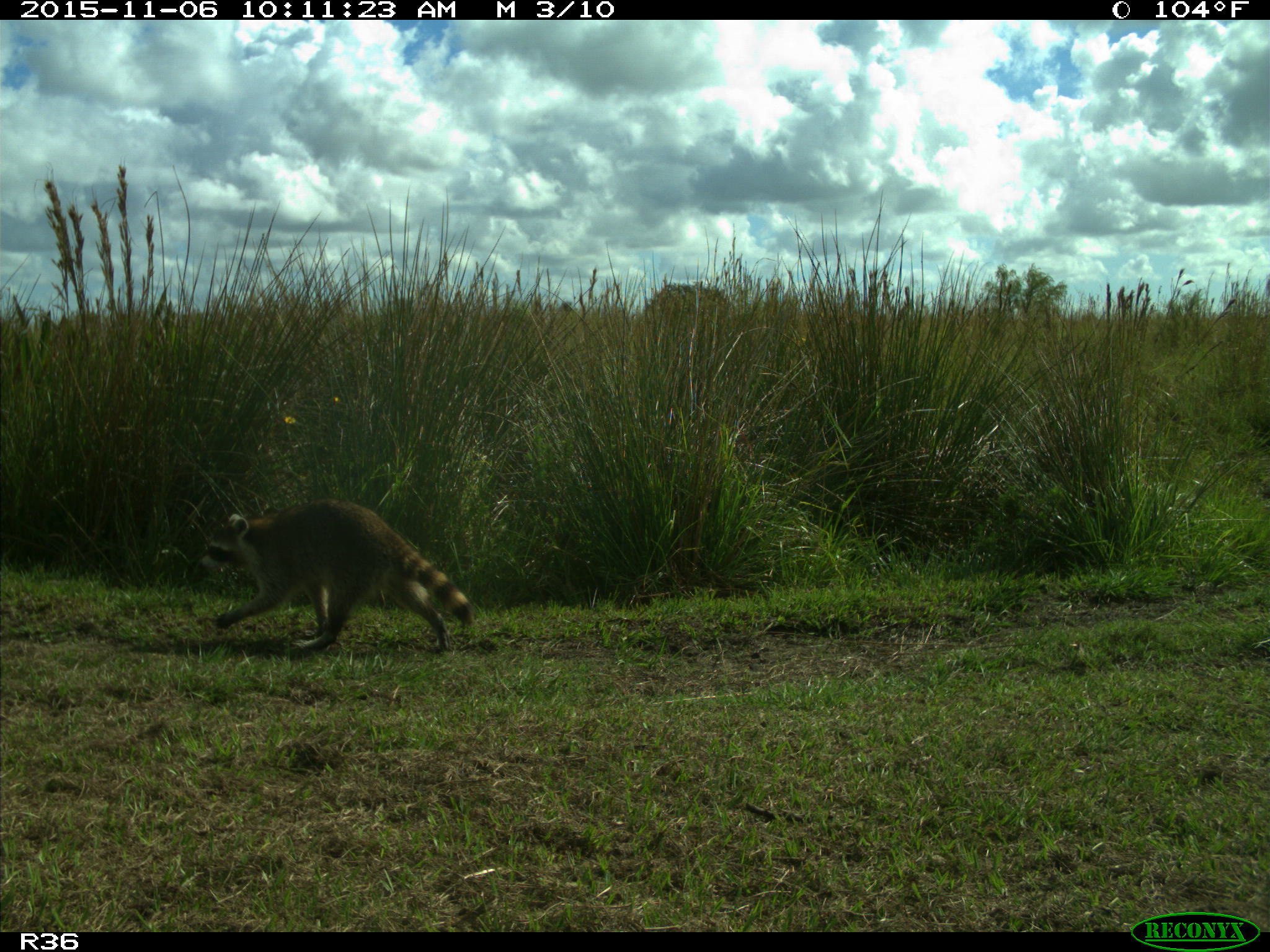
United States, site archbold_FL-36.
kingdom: Animalia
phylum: Chordata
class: Mammalia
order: Carnivora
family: Procyonidae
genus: Procyon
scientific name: Procyon lotor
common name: common raccoon